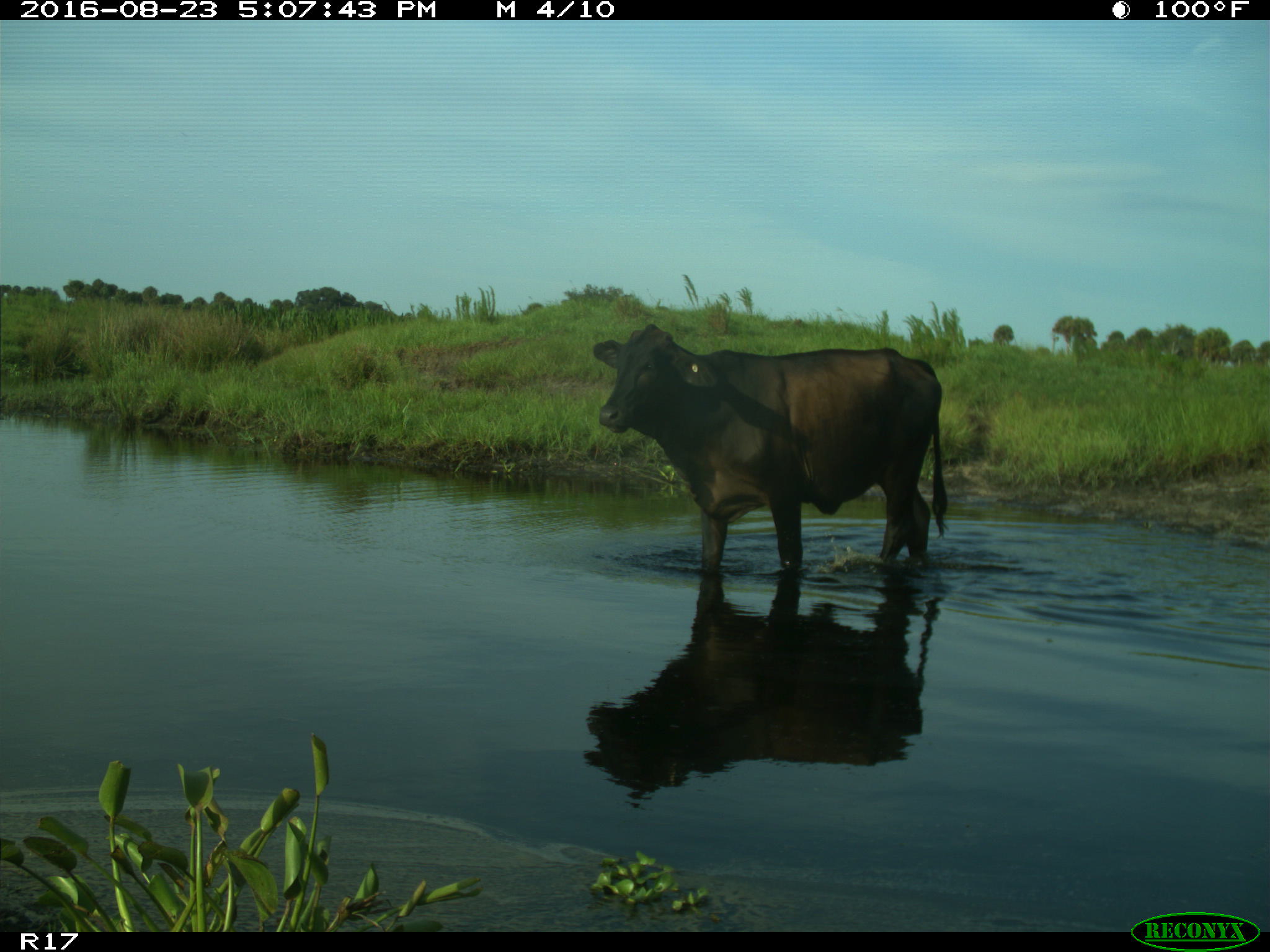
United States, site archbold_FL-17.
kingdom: Animalia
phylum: Chordata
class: Mammalia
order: Artiodactyla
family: Bovidae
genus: Bos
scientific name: Bos taurus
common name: domestic cow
Bos taurus (domestic cow).